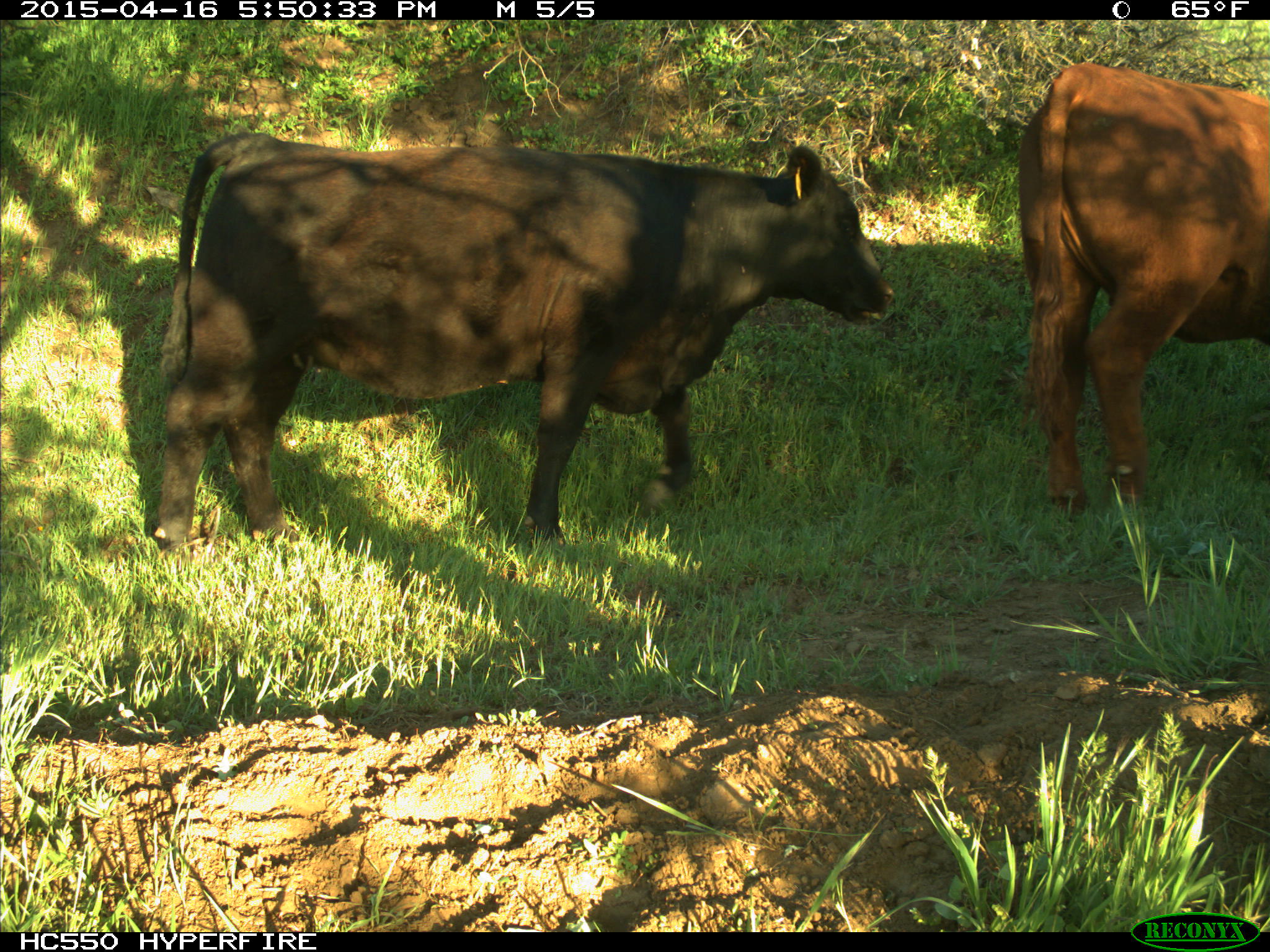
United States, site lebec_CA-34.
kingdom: Animalia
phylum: Chordata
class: Mammalia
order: Artiodactyla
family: Bovidae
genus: Bos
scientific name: Bos taurus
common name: domestic cow